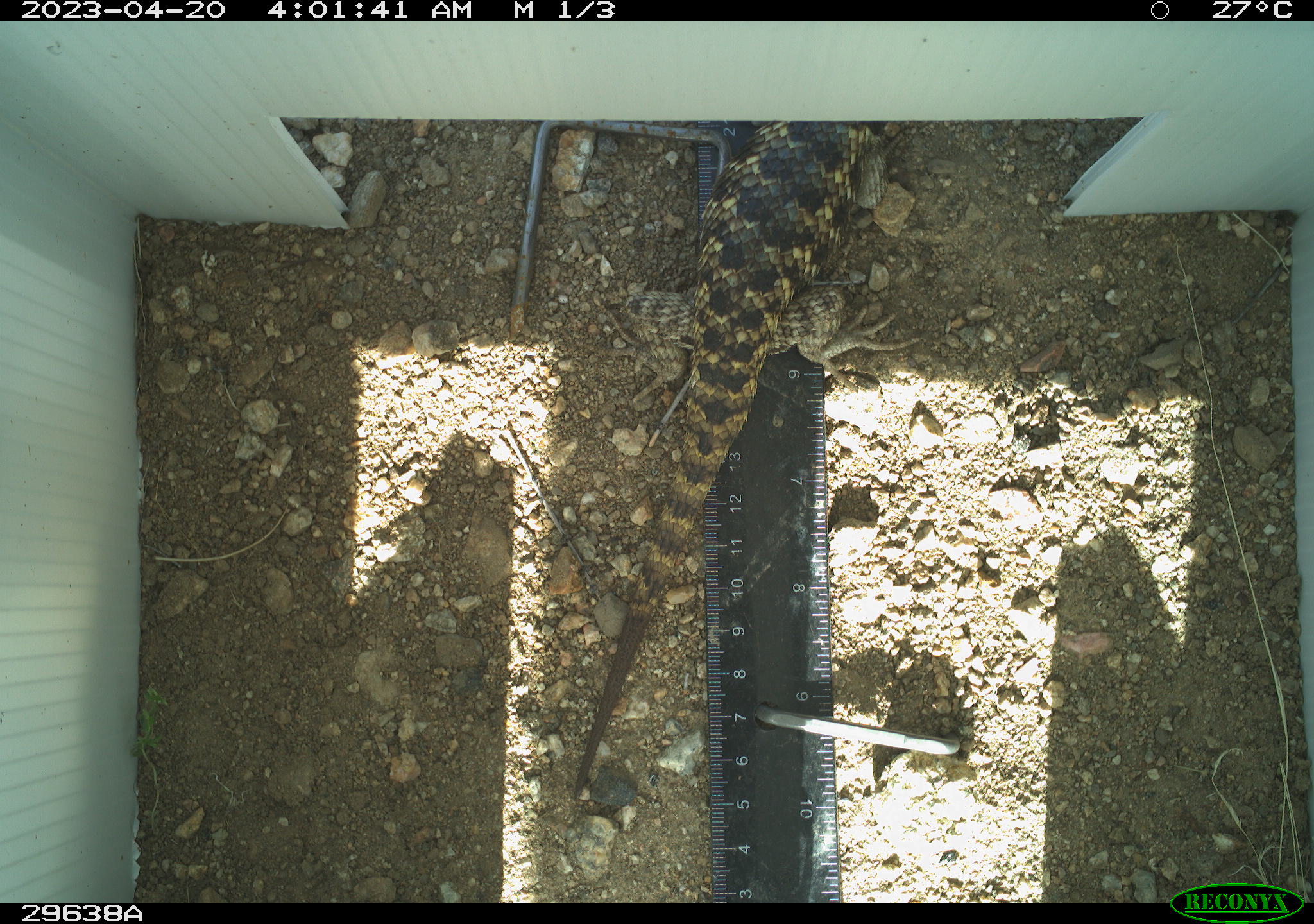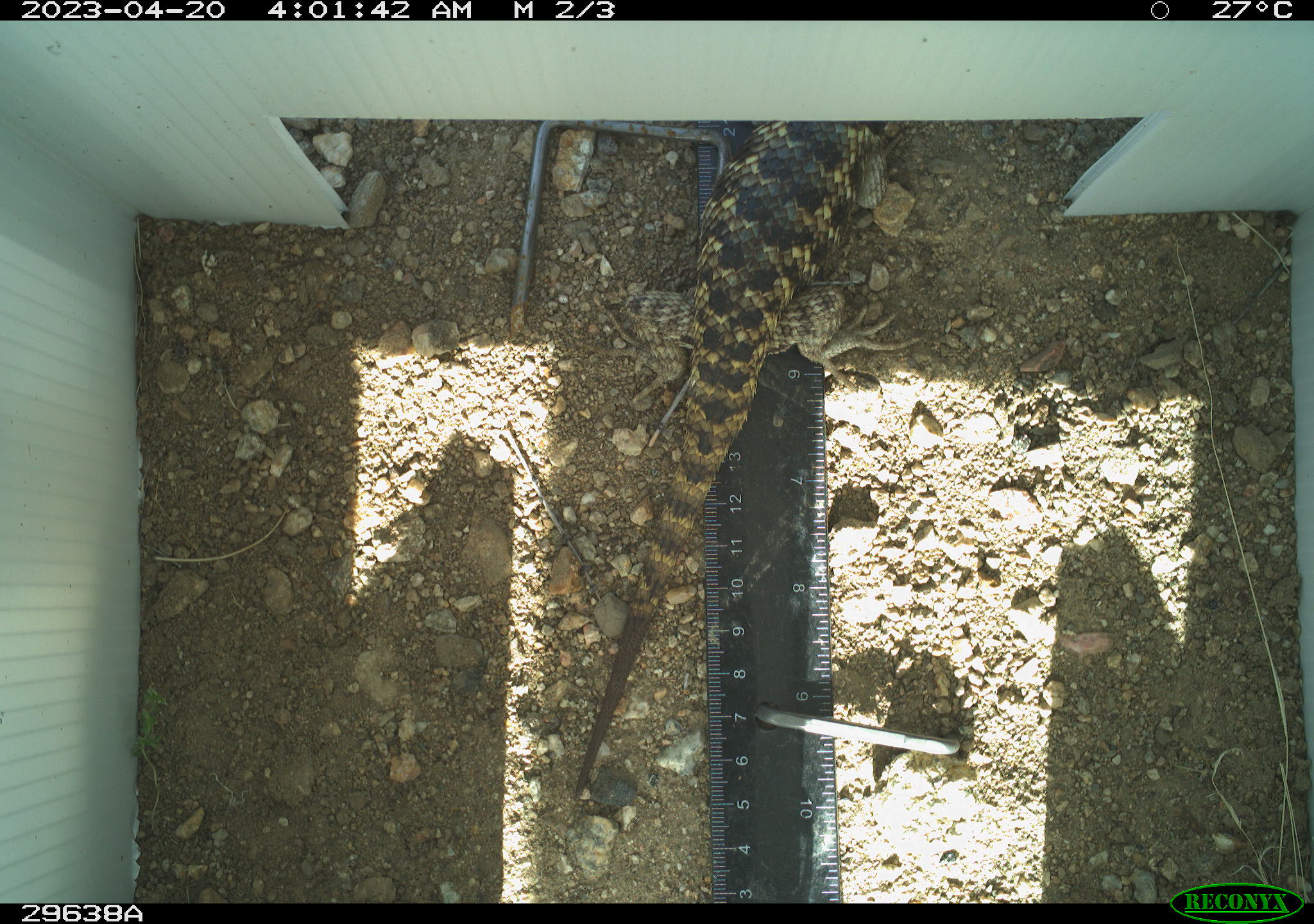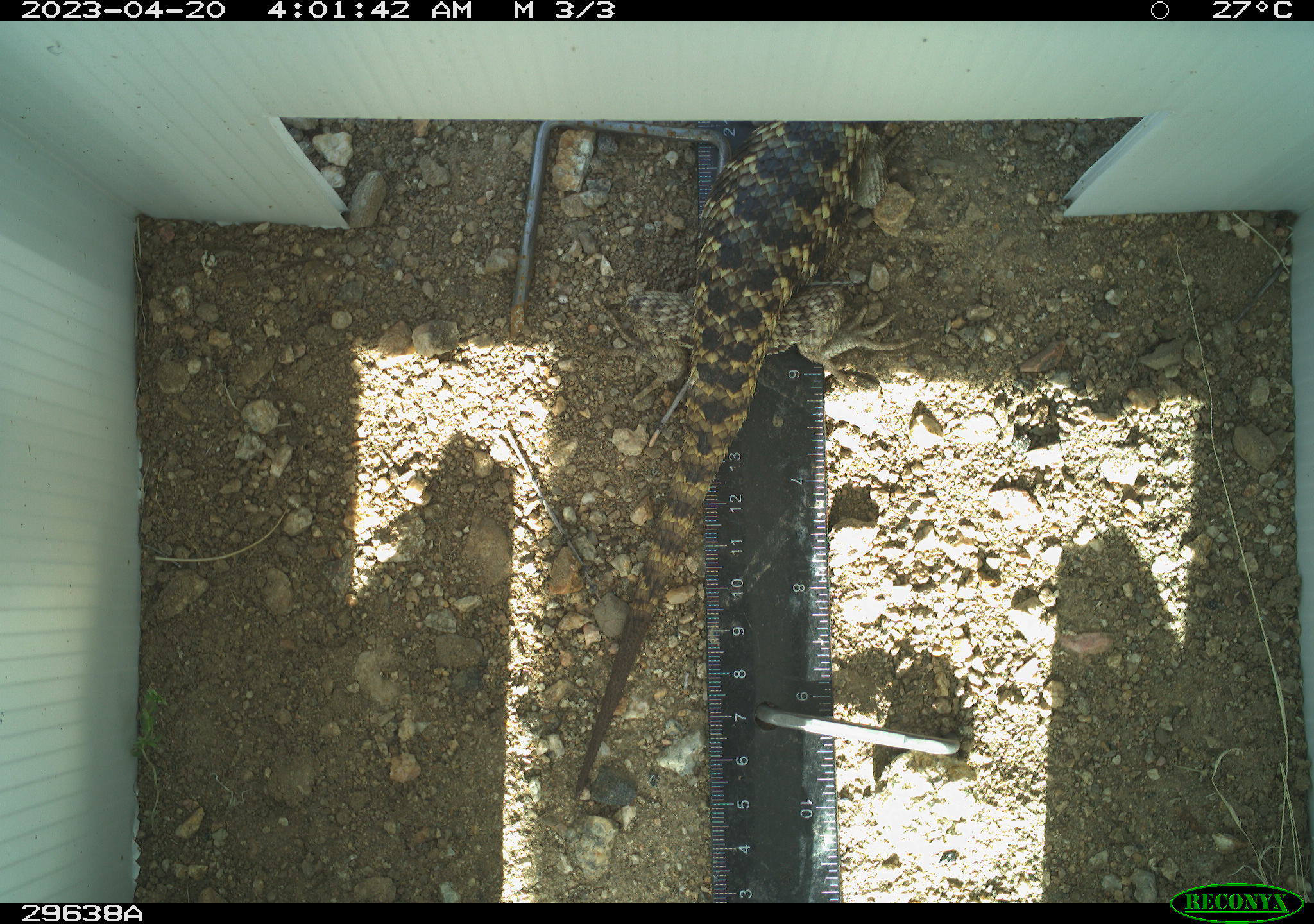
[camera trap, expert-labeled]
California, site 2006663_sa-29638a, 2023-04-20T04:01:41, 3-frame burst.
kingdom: Animalia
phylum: Chordata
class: Reptilia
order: Squamata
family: Phrynosomatidae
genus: Sceloporus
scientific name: Sceloporus uniformis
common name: yellow-backed spiny lizard